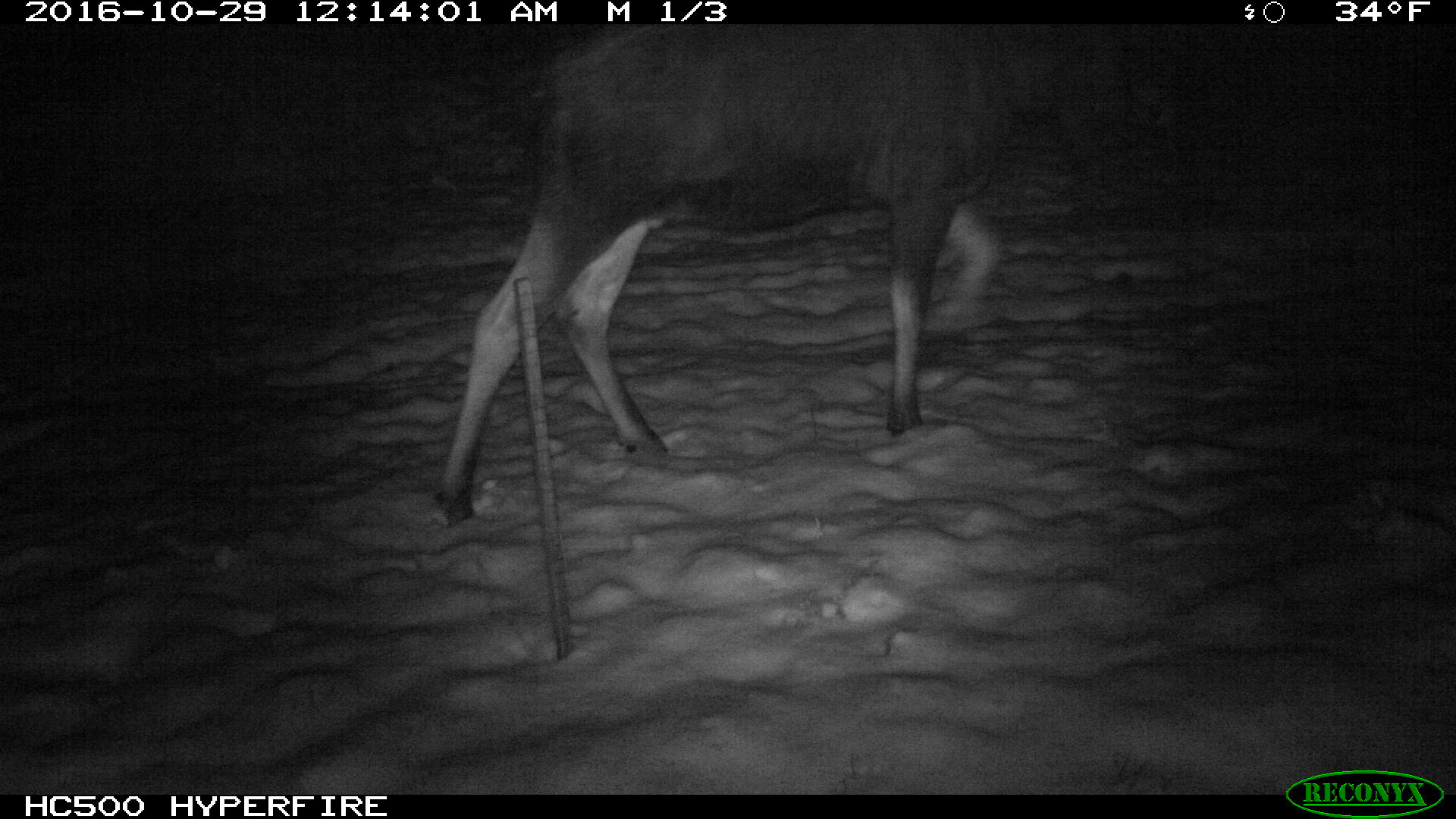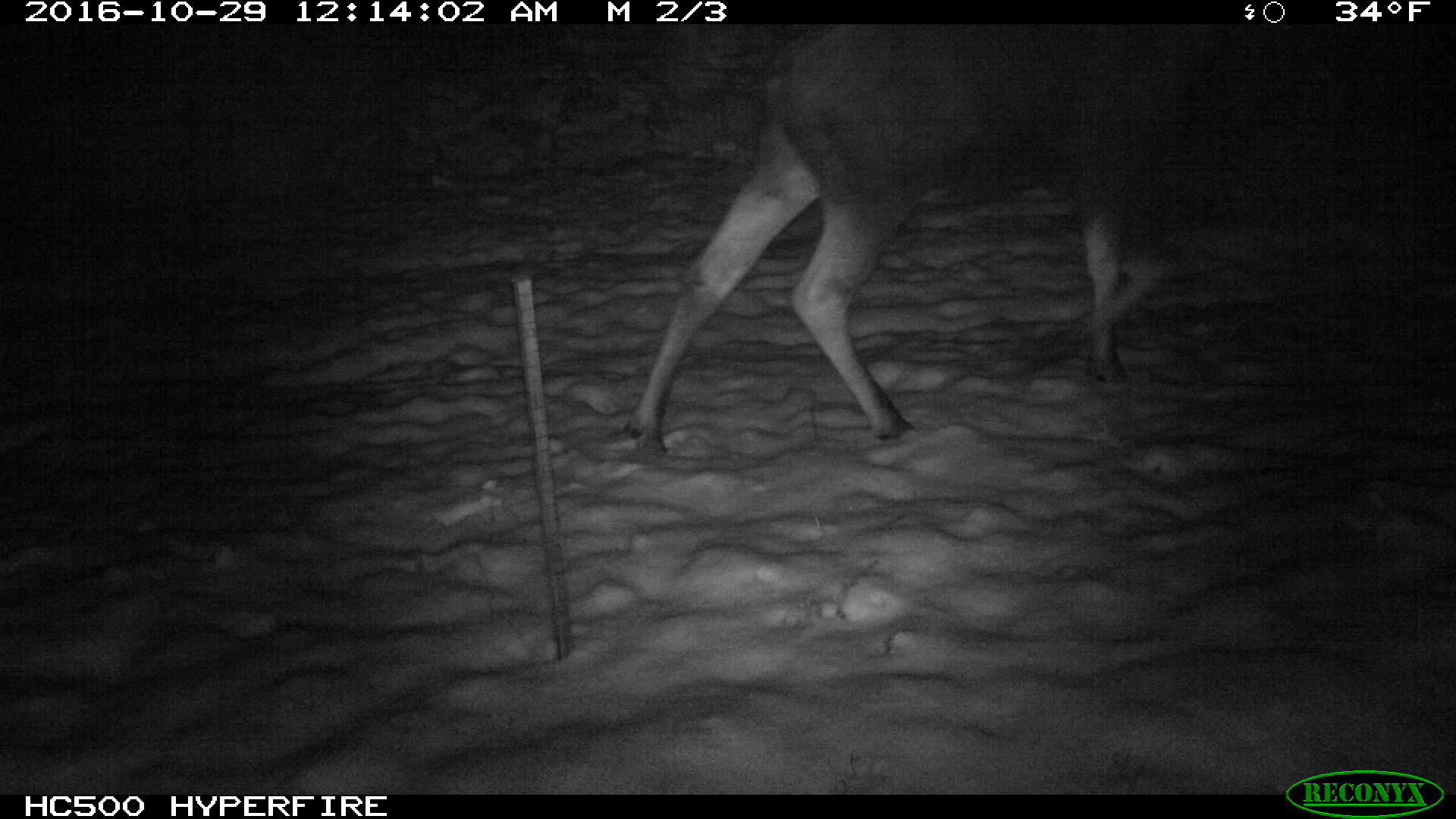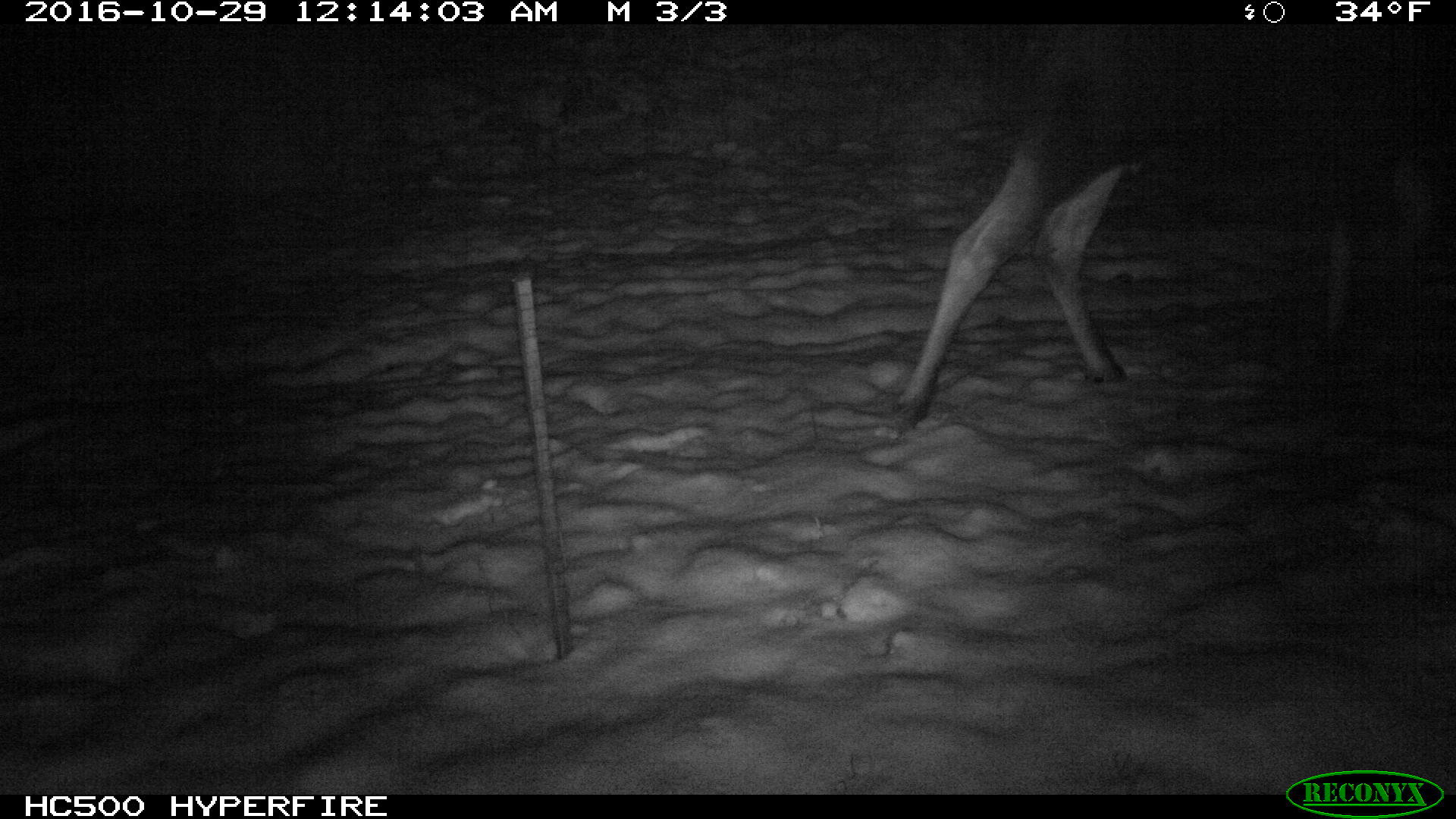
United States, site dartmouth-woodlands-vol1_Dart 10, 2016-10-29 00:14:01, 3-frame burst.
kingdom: Animalia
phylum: Chordata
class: Mammalia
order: Artiodactyla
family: Cervidae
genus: Alces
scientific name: Alces alces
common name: moose